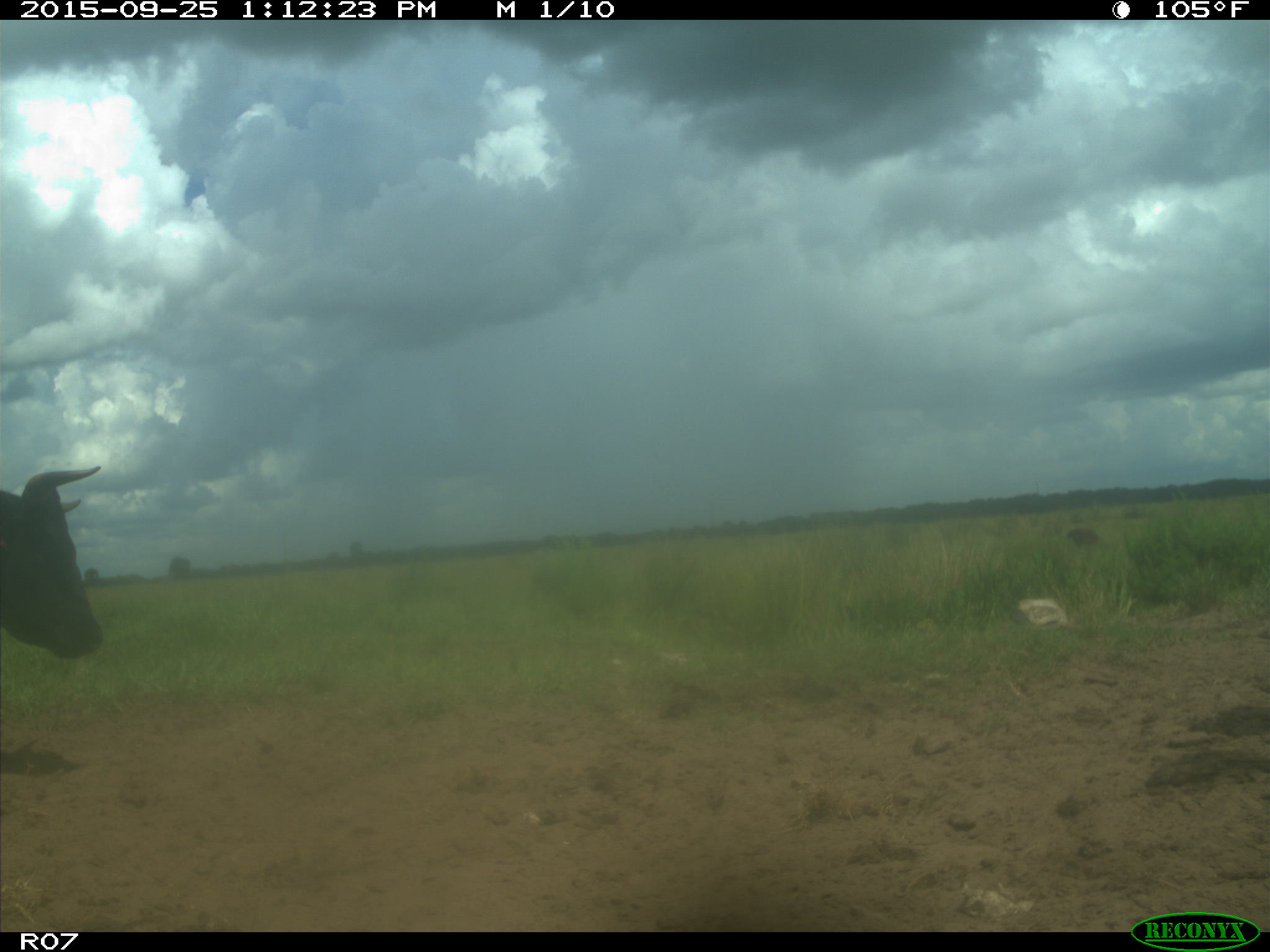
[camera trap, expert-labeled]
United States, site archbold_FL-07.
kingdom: Animalia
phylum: Chordata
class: Mammalia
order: Artiodactyla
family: Bovidae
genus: Bos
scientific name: Bos taurus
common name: domestic cow